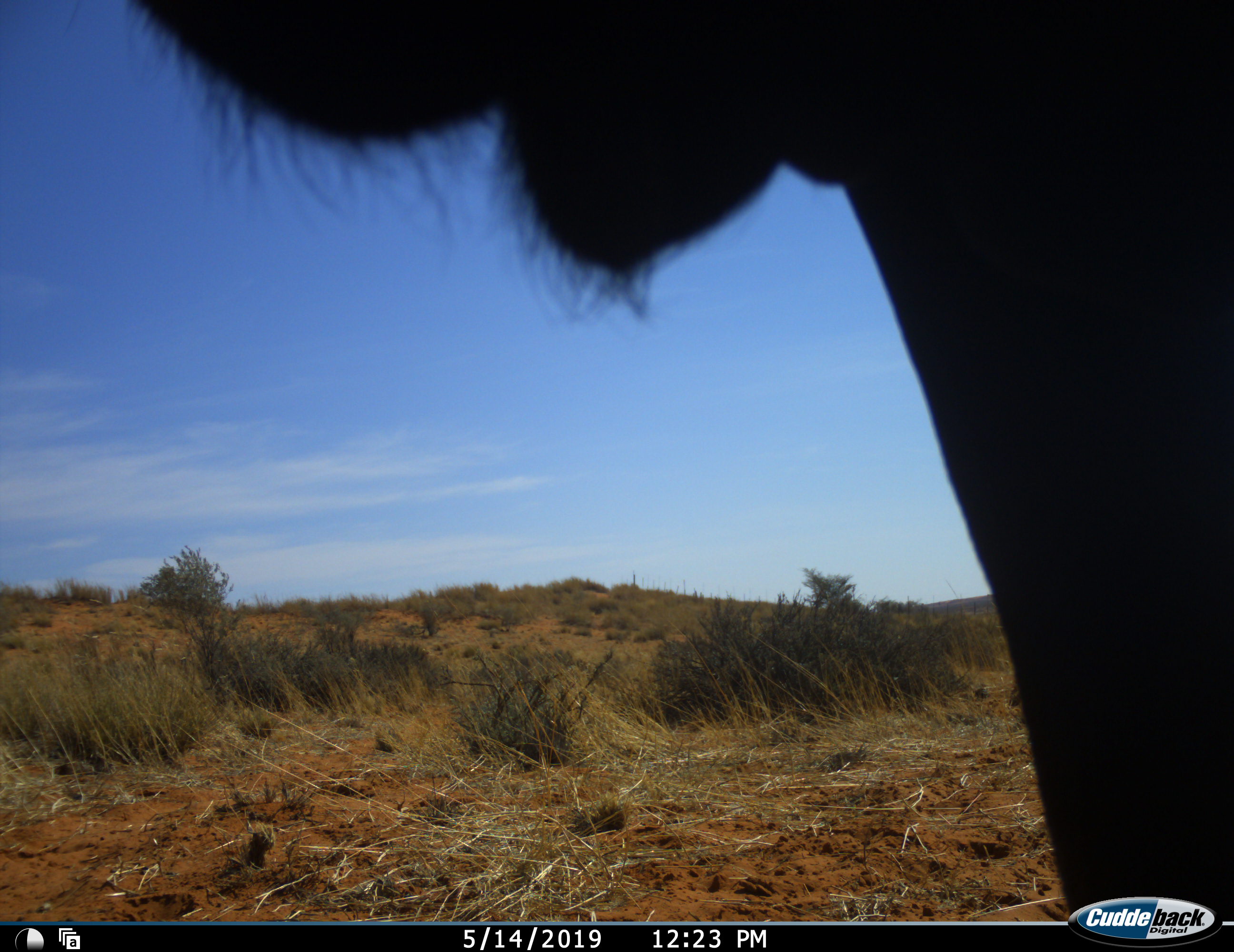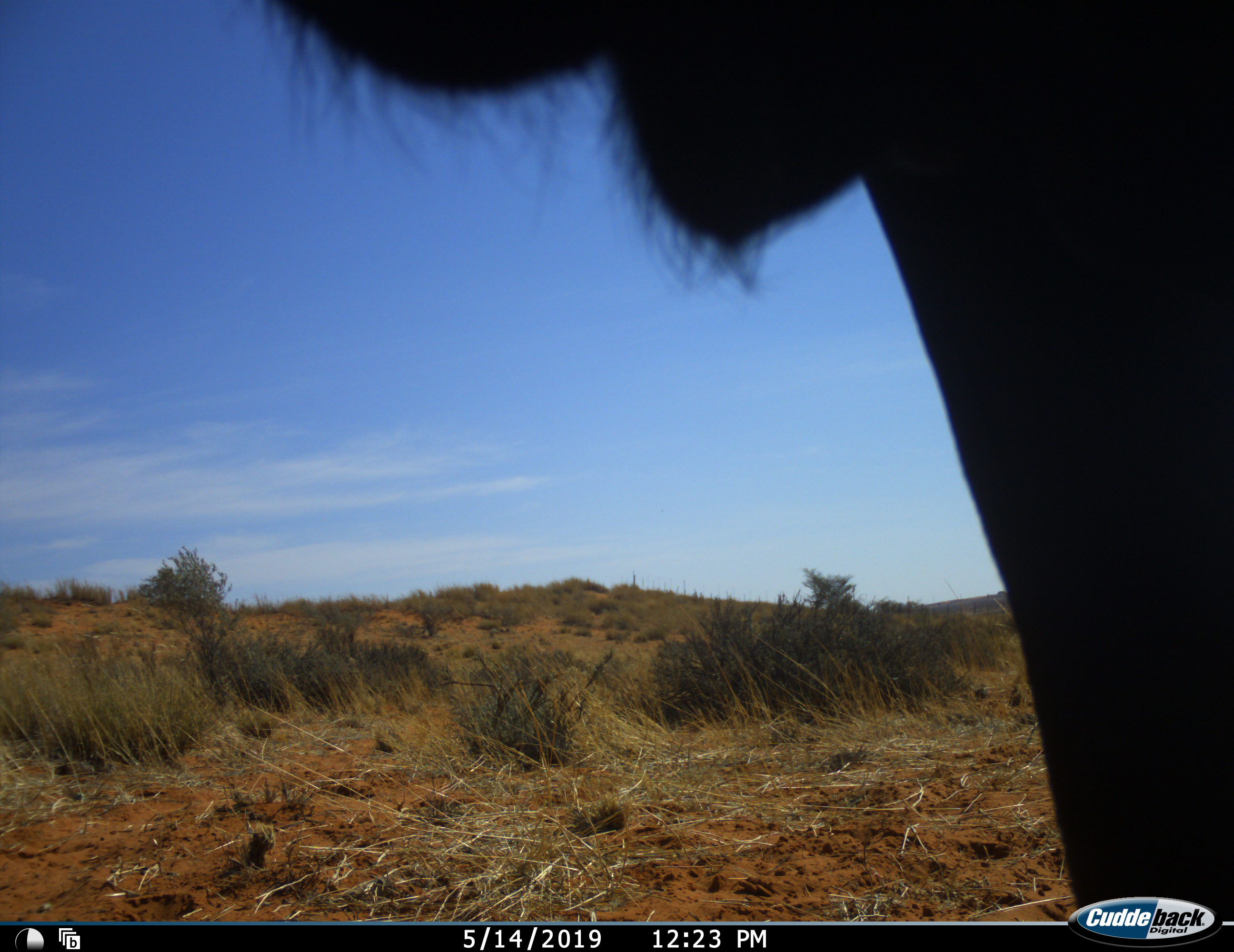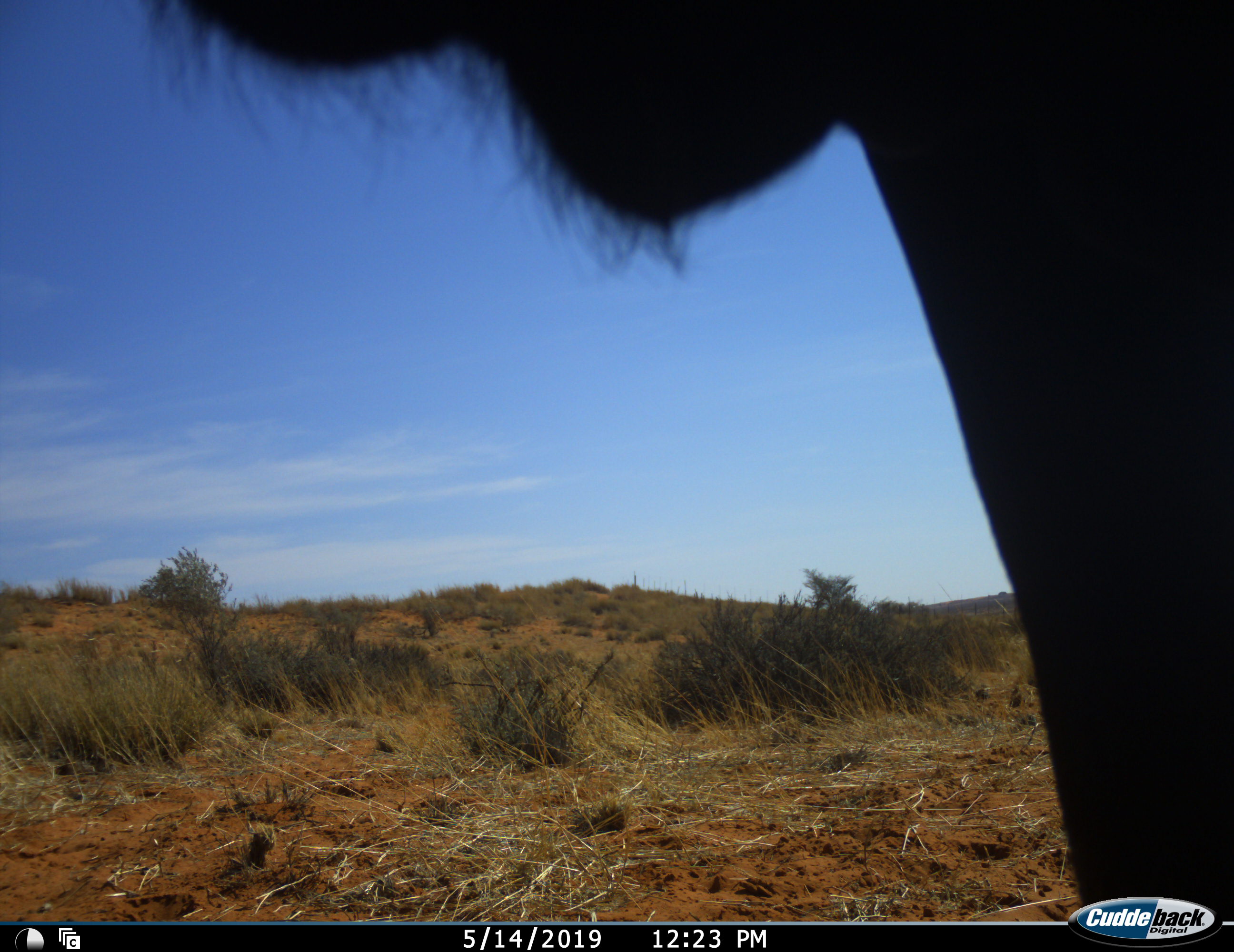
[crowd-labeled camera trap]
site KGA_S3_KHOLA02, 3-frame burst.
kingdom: Animalia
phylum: Chordata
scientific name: Vertebrata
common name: domestic animal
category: domesticanimal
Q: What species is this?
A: Domesticanimal (domestic animal) (Vertebrata).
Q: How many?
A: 1.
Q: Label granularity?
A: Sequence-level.